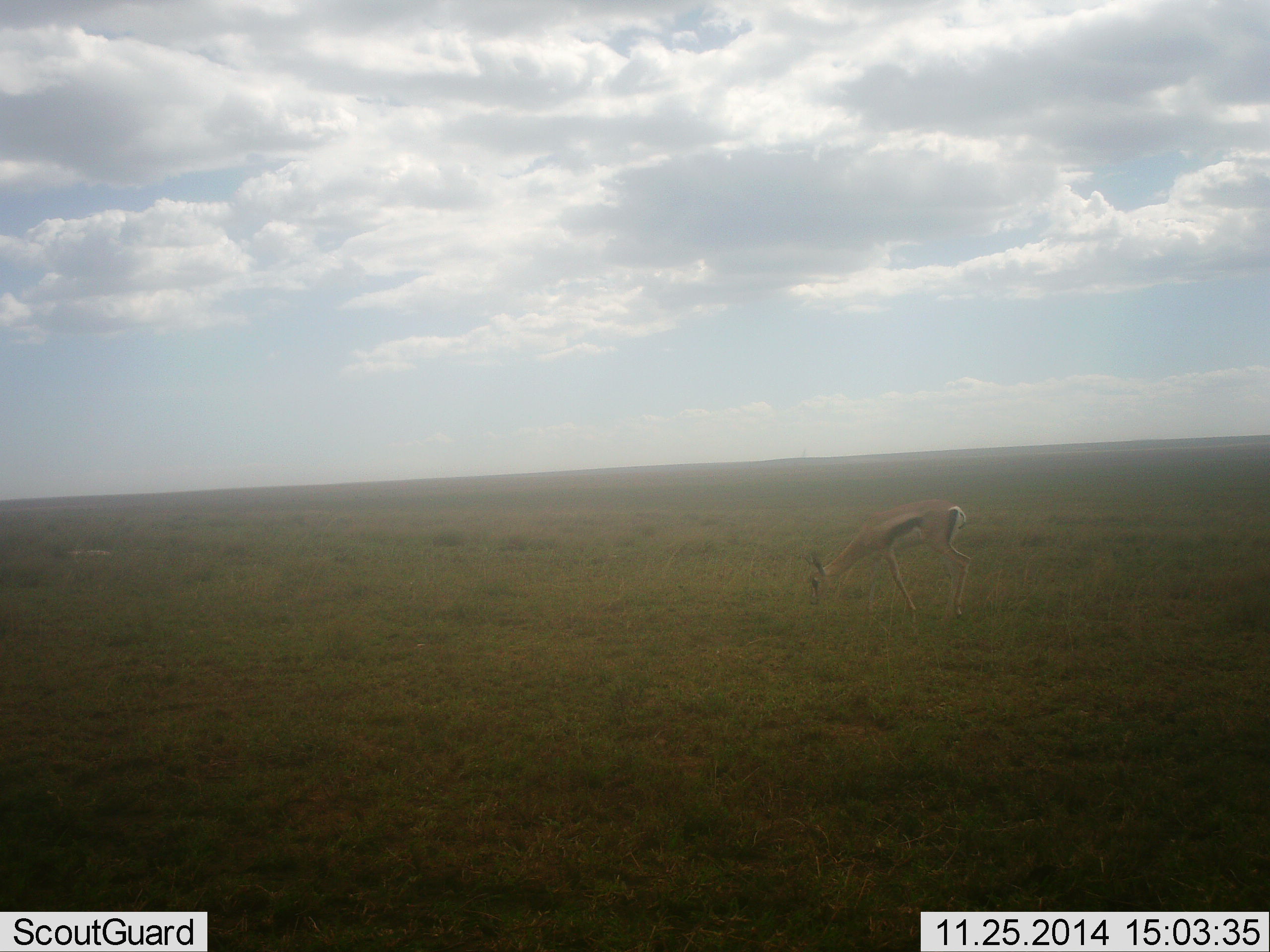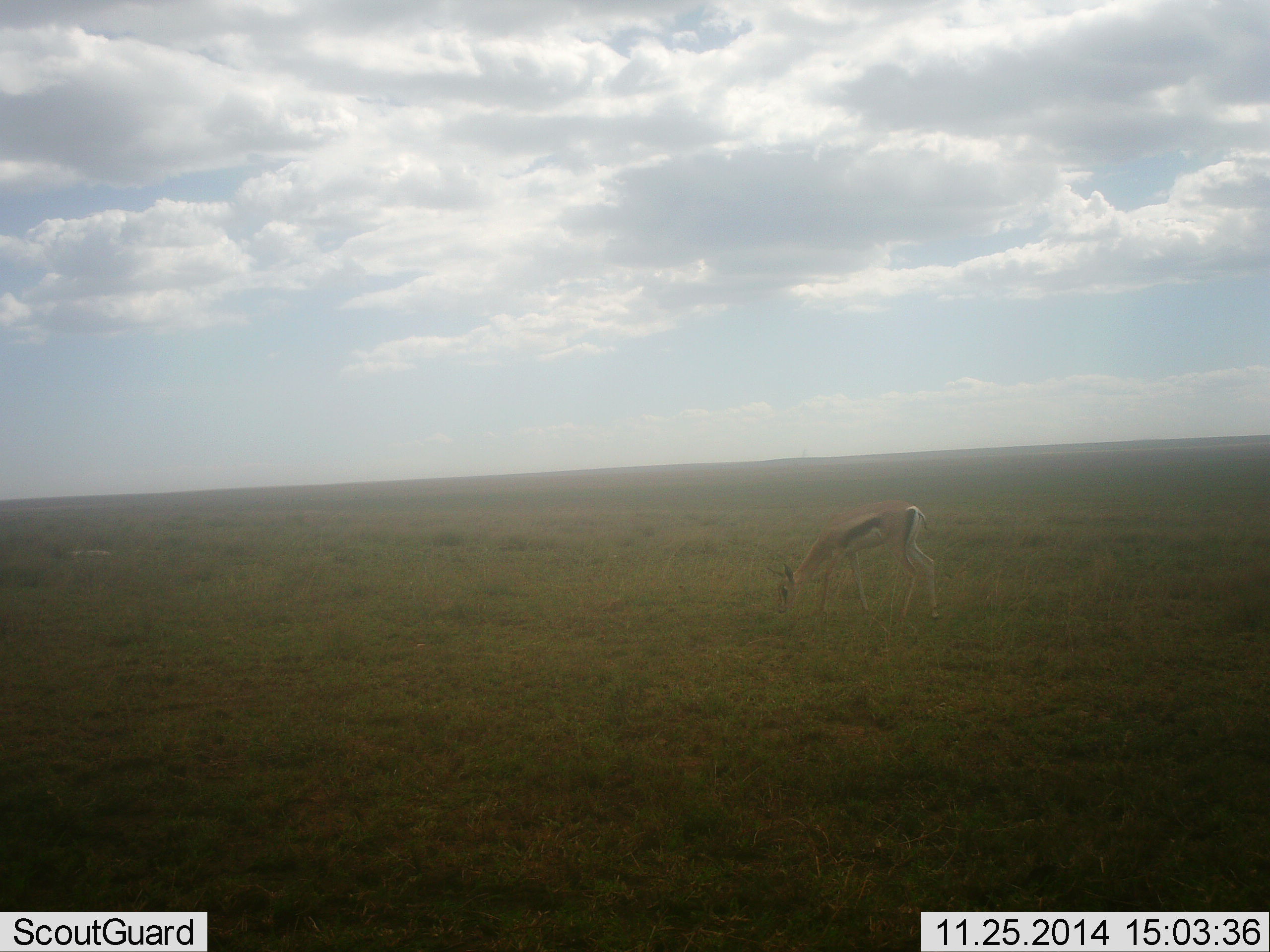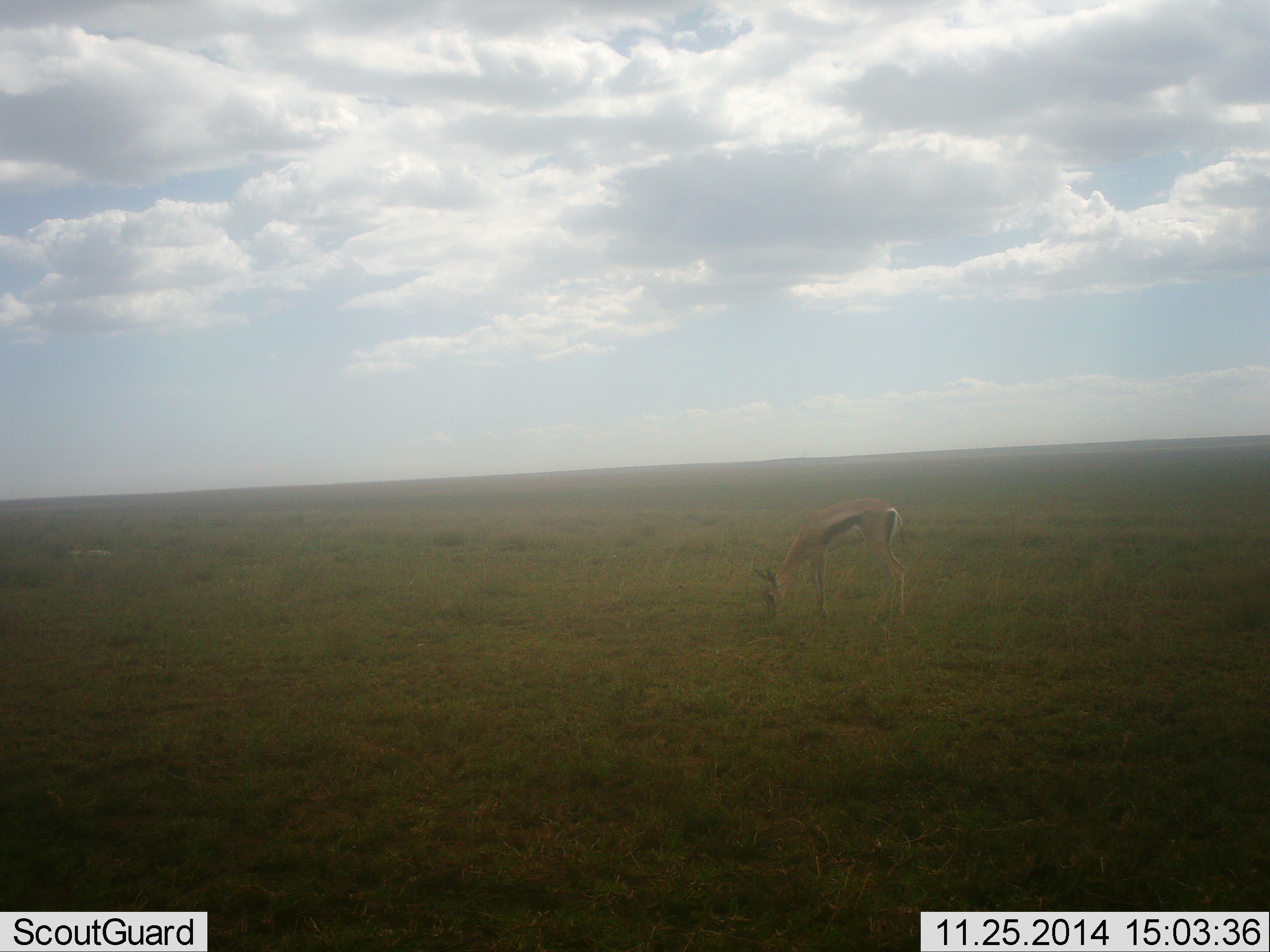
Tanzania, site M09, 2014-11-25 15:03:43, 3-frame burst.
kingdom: Animalia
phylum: Chordata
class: Mammalia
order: Artiodactyla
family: Bovidae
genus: Eudorcas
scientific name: Eudorcas thomsonii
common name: thomson's gazelle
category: gazellethomsons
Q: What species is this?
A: Gazellethomsons (thomson's gazelle) (Eudorcas thomsonii).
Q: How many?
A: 1.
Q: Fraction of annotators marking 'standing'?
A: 30%.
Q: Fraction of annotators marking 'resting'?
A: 0%.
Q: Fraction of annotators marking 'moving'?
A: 10%.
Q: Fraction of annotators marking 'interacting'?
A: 0%.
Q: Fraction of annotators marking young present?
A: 0%.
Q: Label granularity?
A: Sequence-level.